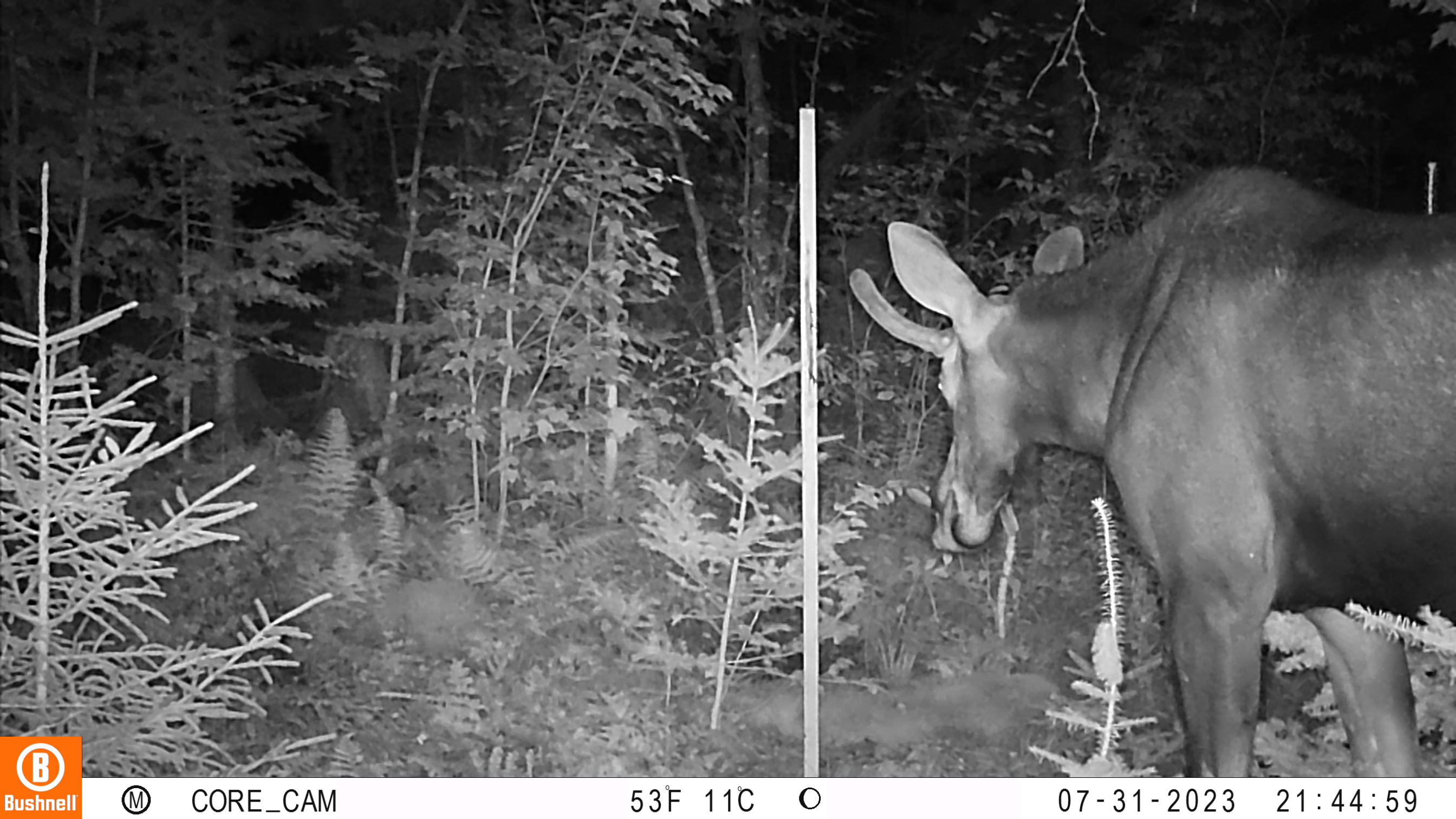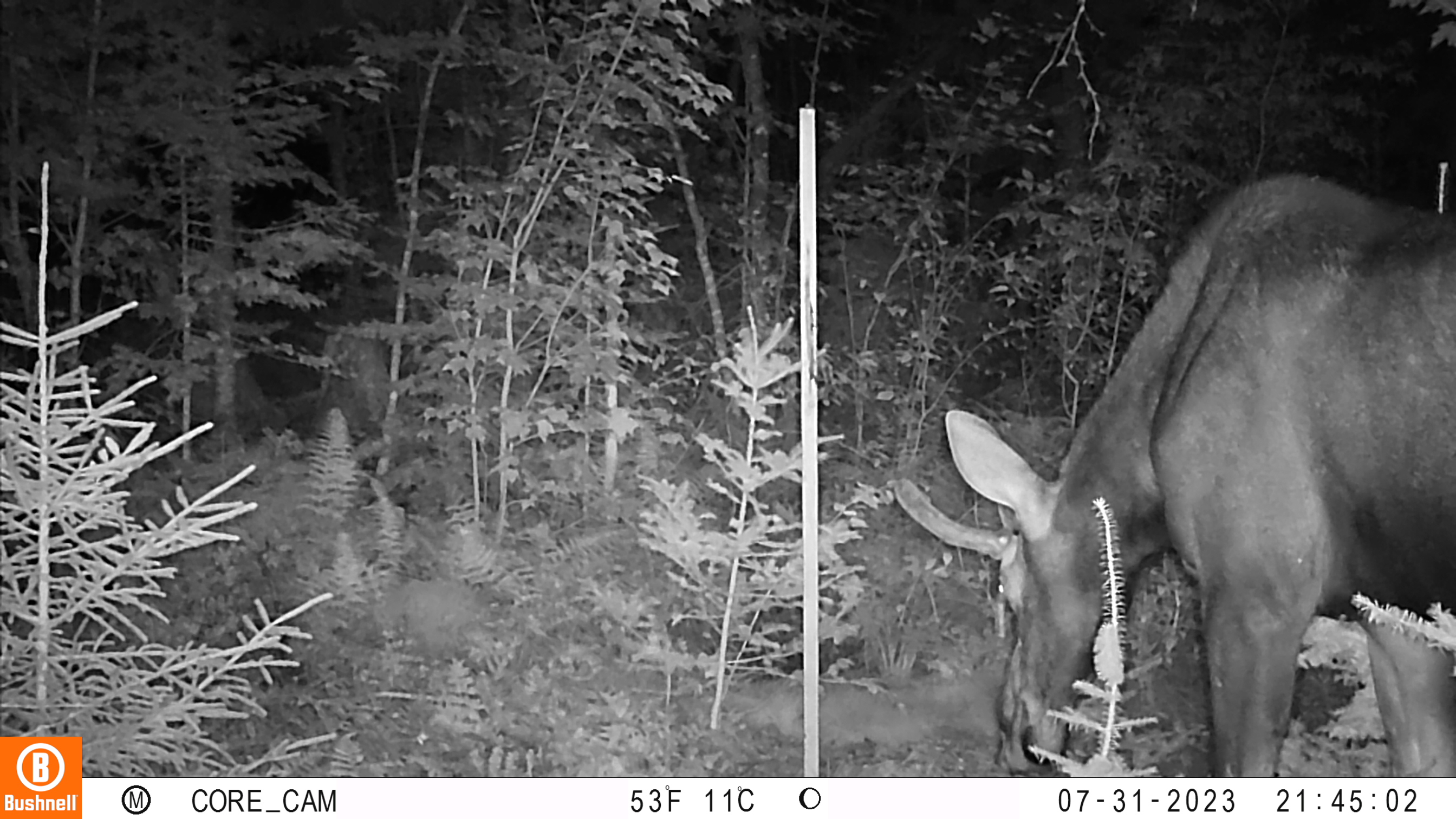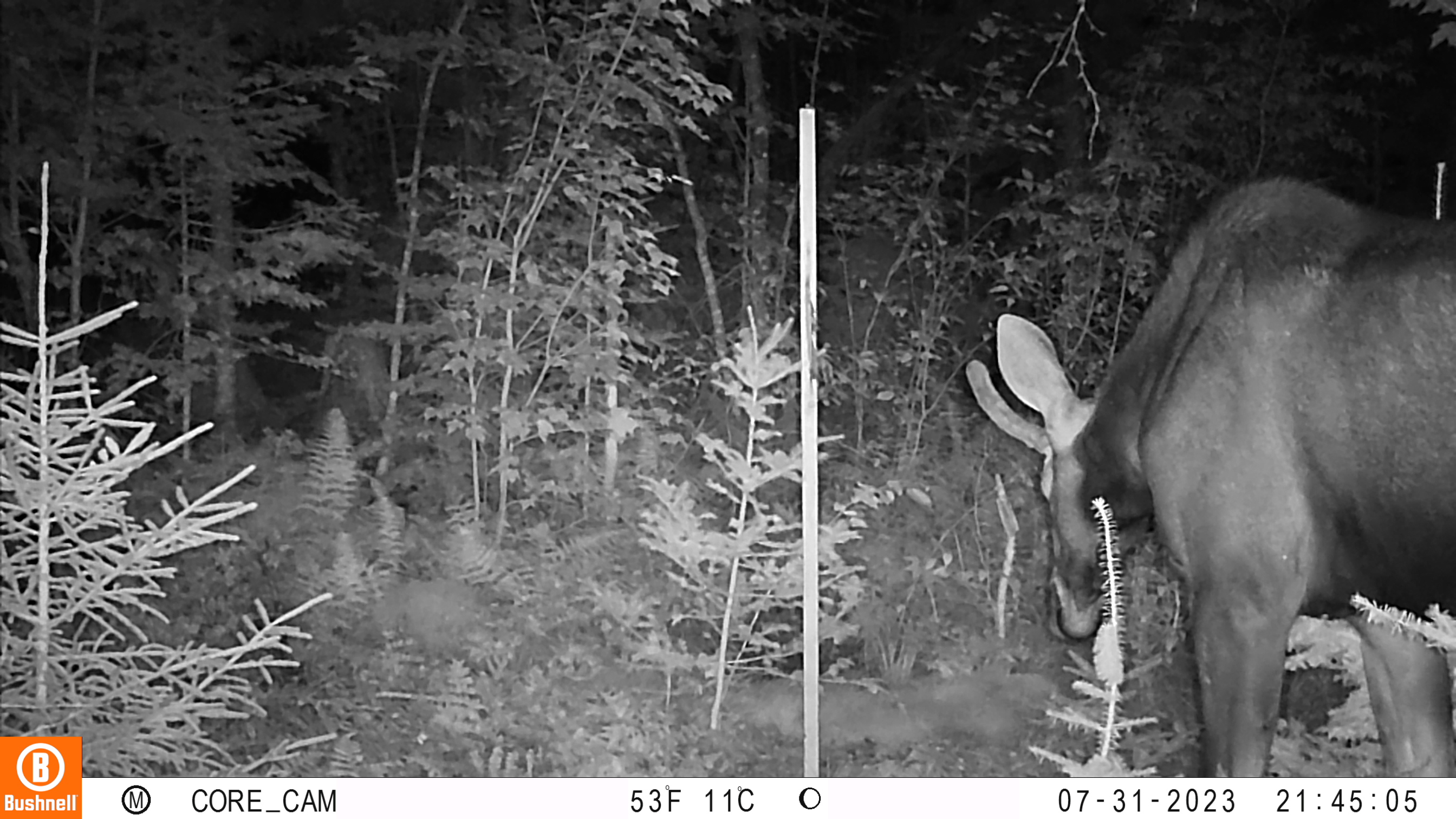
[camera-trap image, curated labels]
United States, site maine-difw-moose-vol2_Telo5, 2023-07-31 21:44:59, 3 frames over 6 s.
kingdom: Animalia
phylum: Chordata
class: Mammalia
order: Artiodactyla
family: Cervidae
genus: Odocoileus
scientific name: Odocoileus virginianus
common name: white-tailed deer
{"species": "white-tailed deer (Odocoileus virginianus)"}